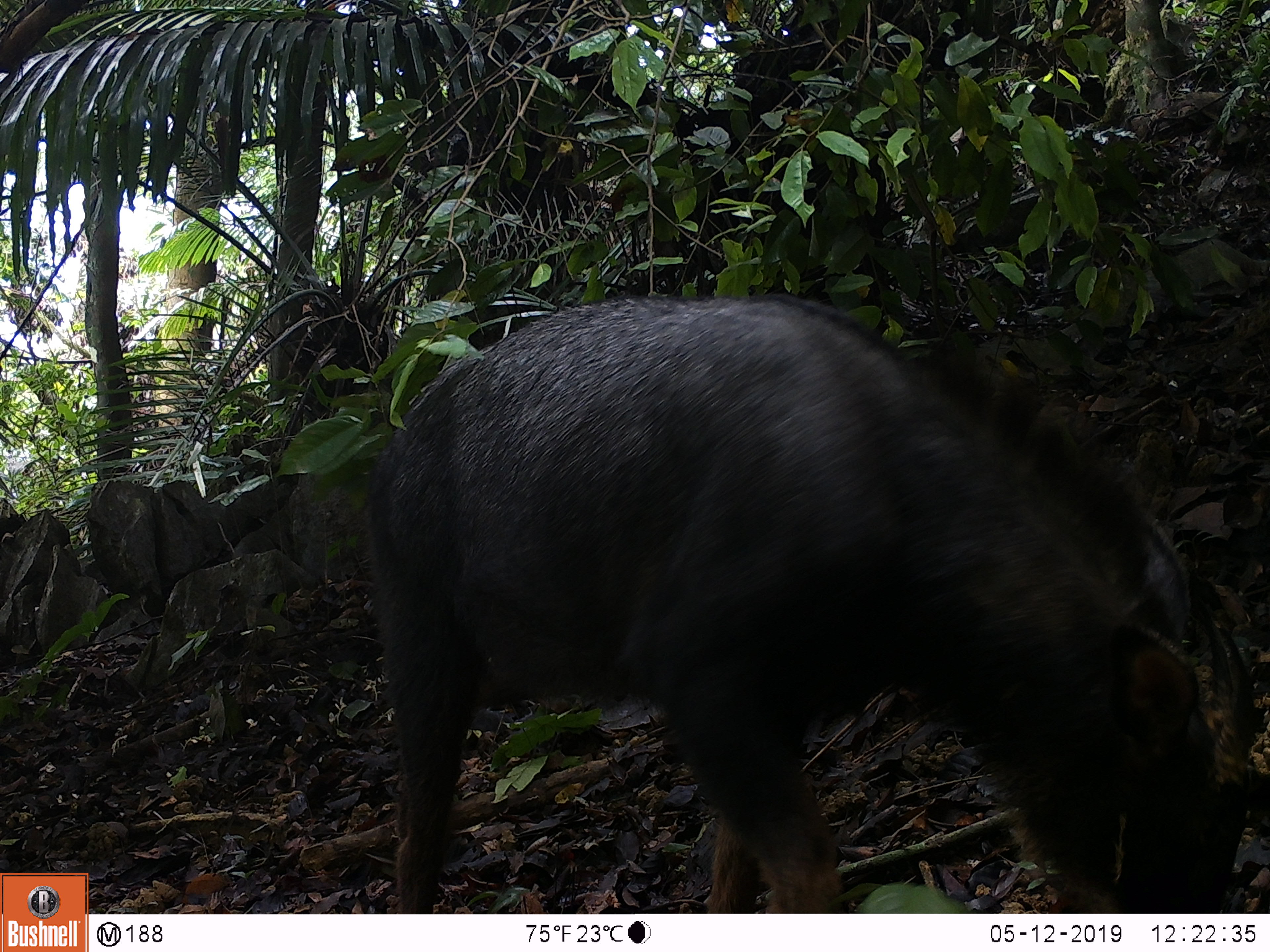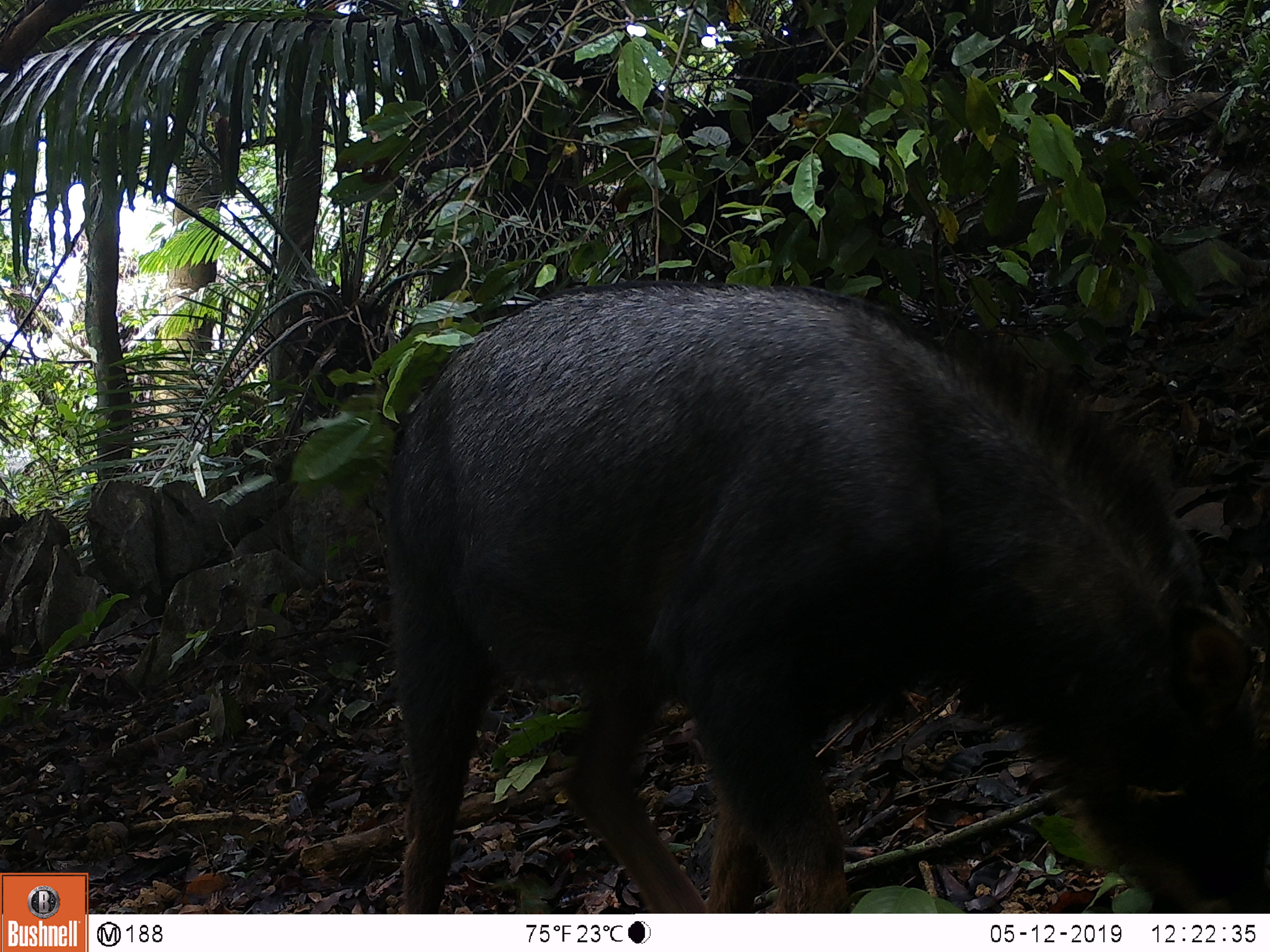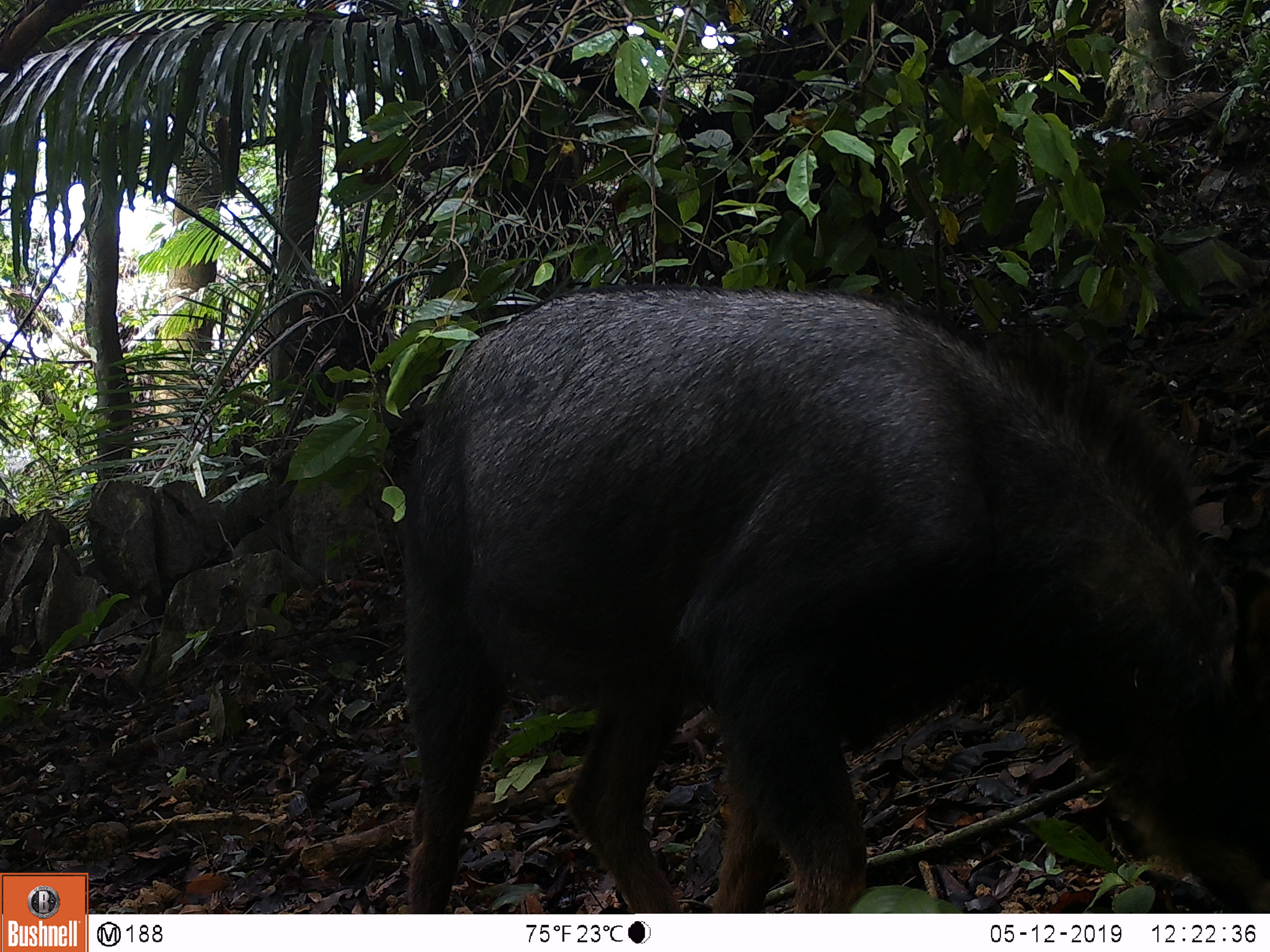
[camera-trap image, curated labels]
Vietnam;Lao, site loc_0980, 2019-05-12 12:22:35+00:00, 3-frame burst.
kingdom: Animalia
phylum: Chordata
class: Mammalia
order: Artiodactyla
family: Bovidae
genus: Capricornis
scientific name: Capricornis sumatraensis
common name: chinese serow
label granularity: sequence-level